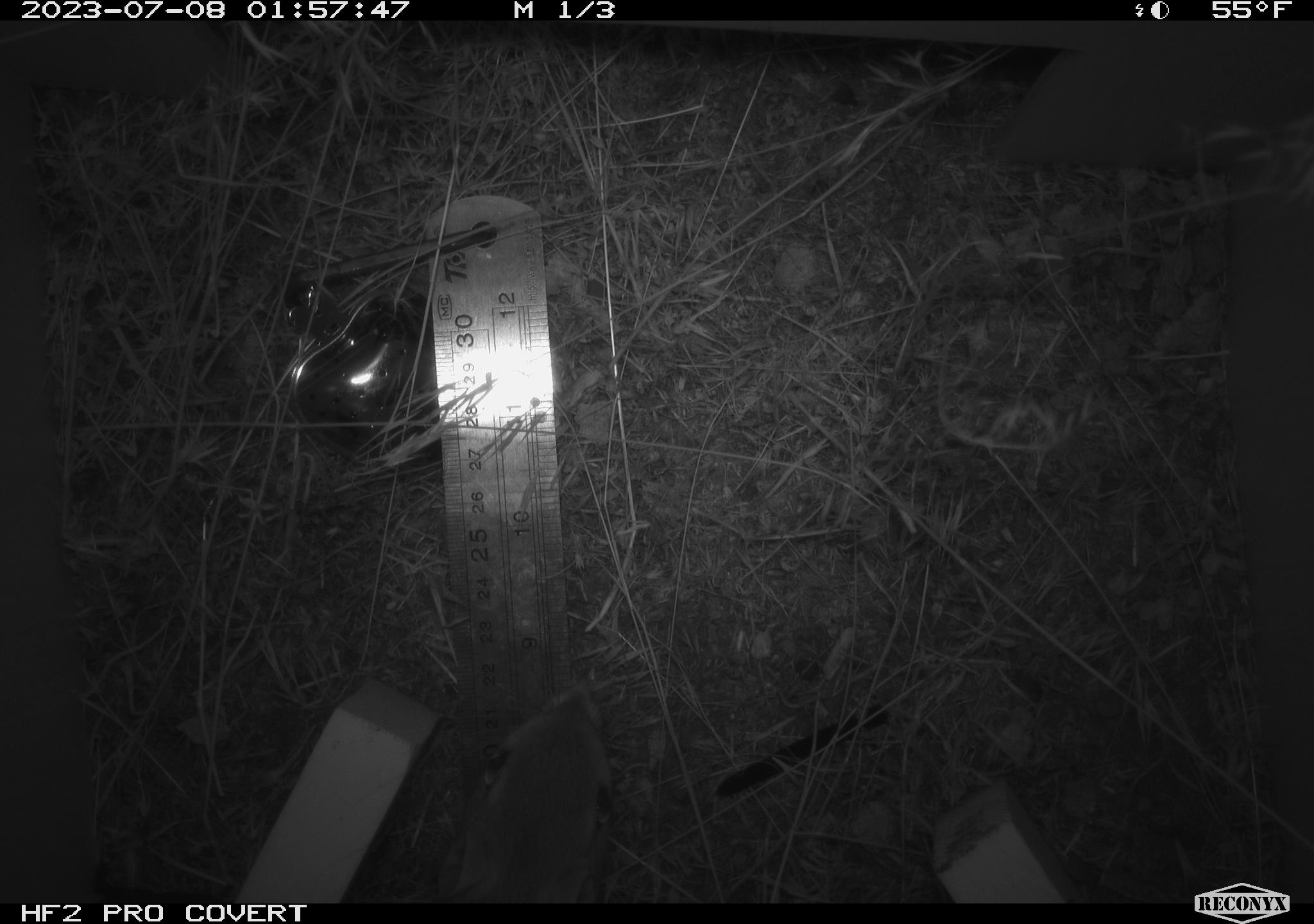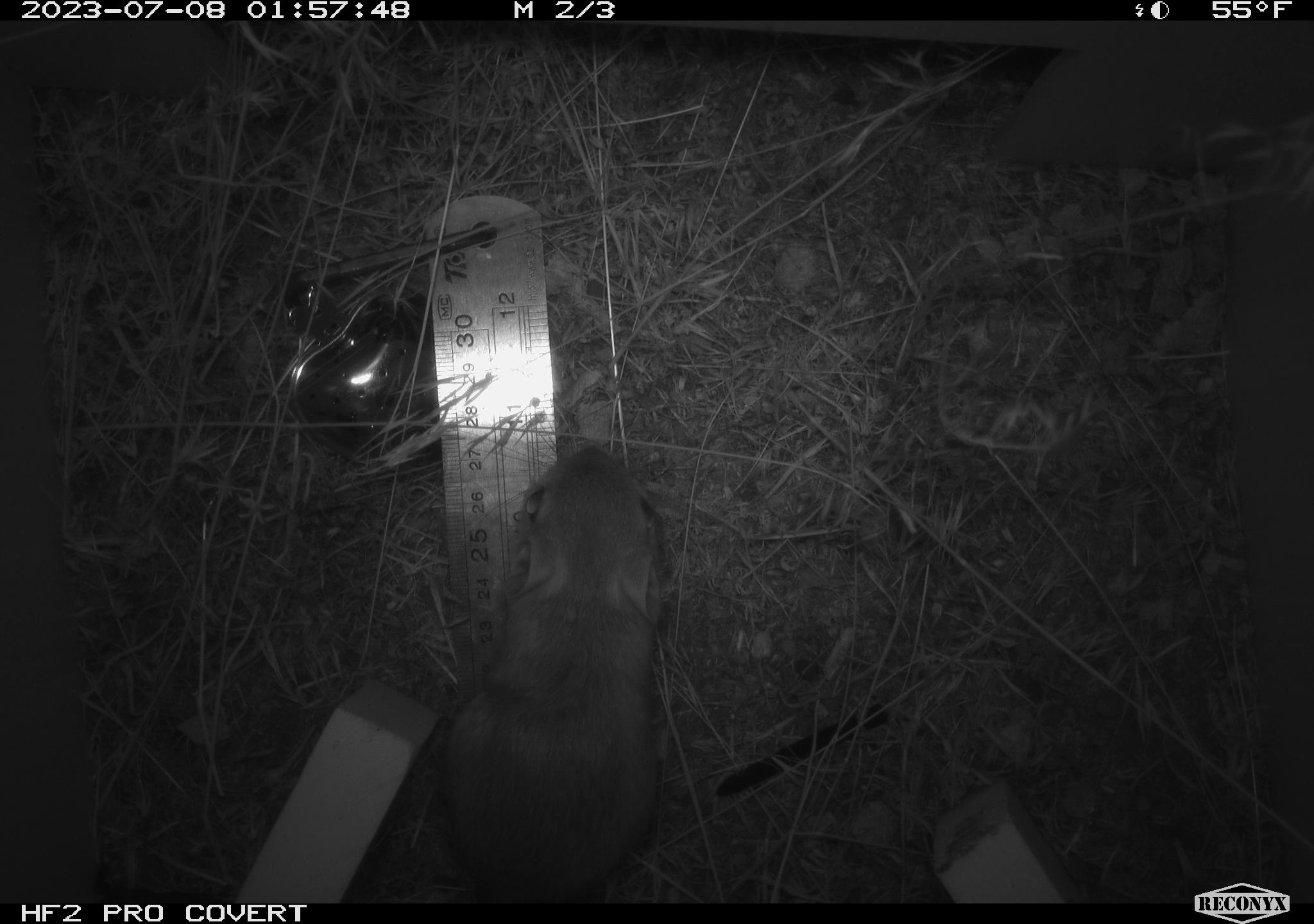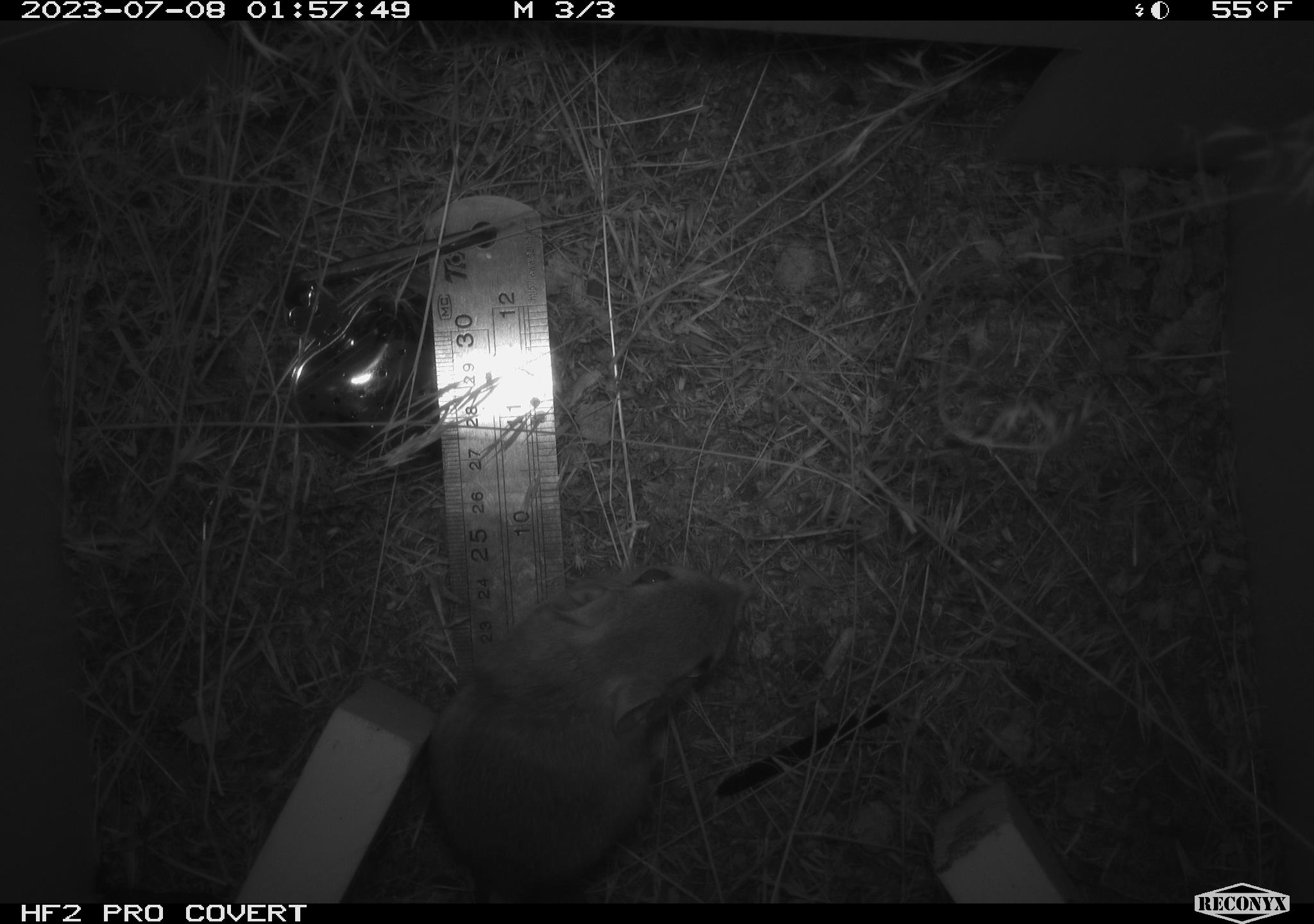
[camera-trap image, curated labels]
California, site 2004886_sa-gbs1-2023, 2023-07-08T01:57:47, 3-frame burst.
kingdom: Animalia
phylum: Chordata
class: Mammalia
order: Rodentia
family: Heteromyidae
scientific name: Heteromyidae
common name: kangaroo rats and pocket mice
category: heteromyidae family